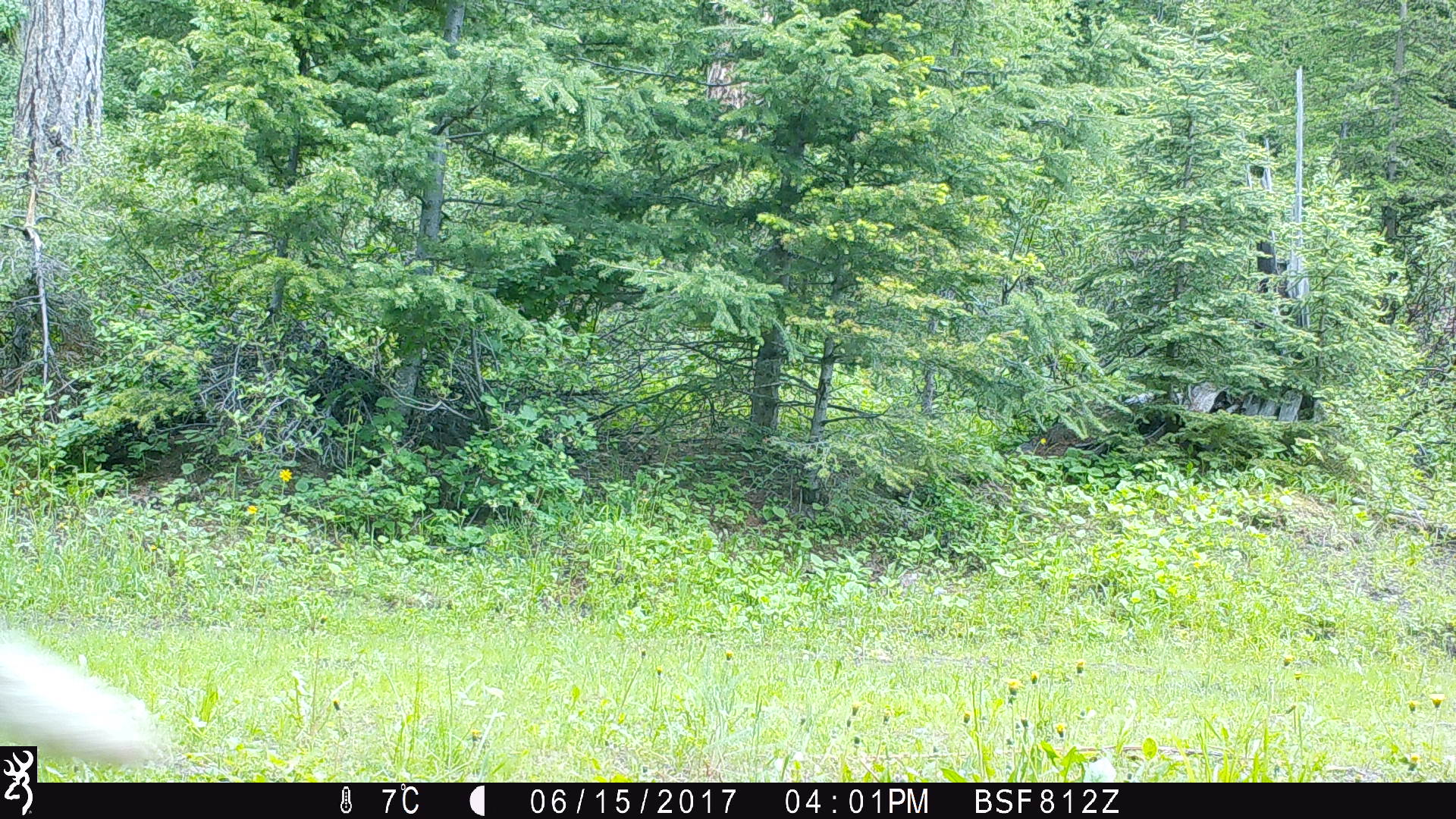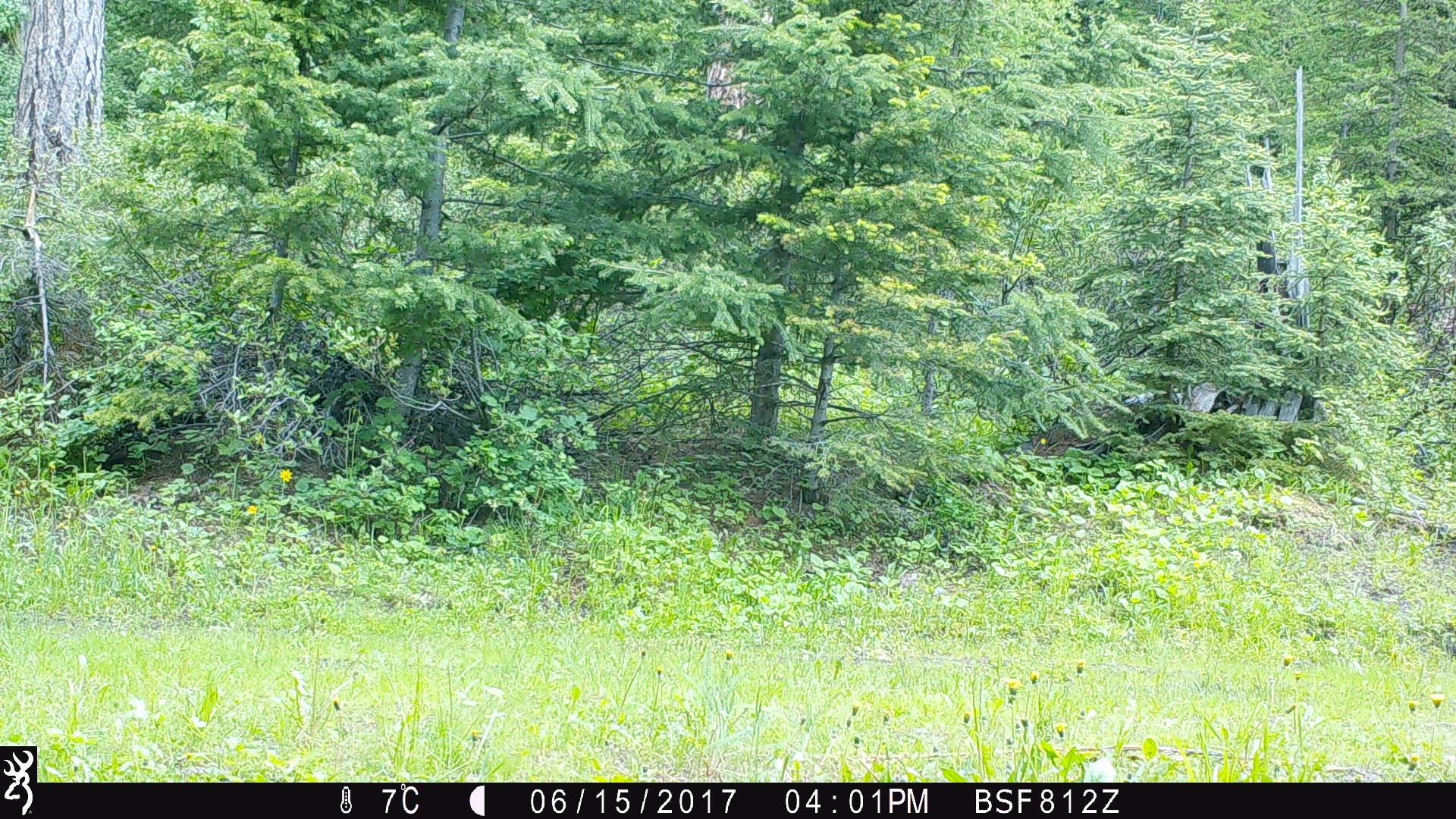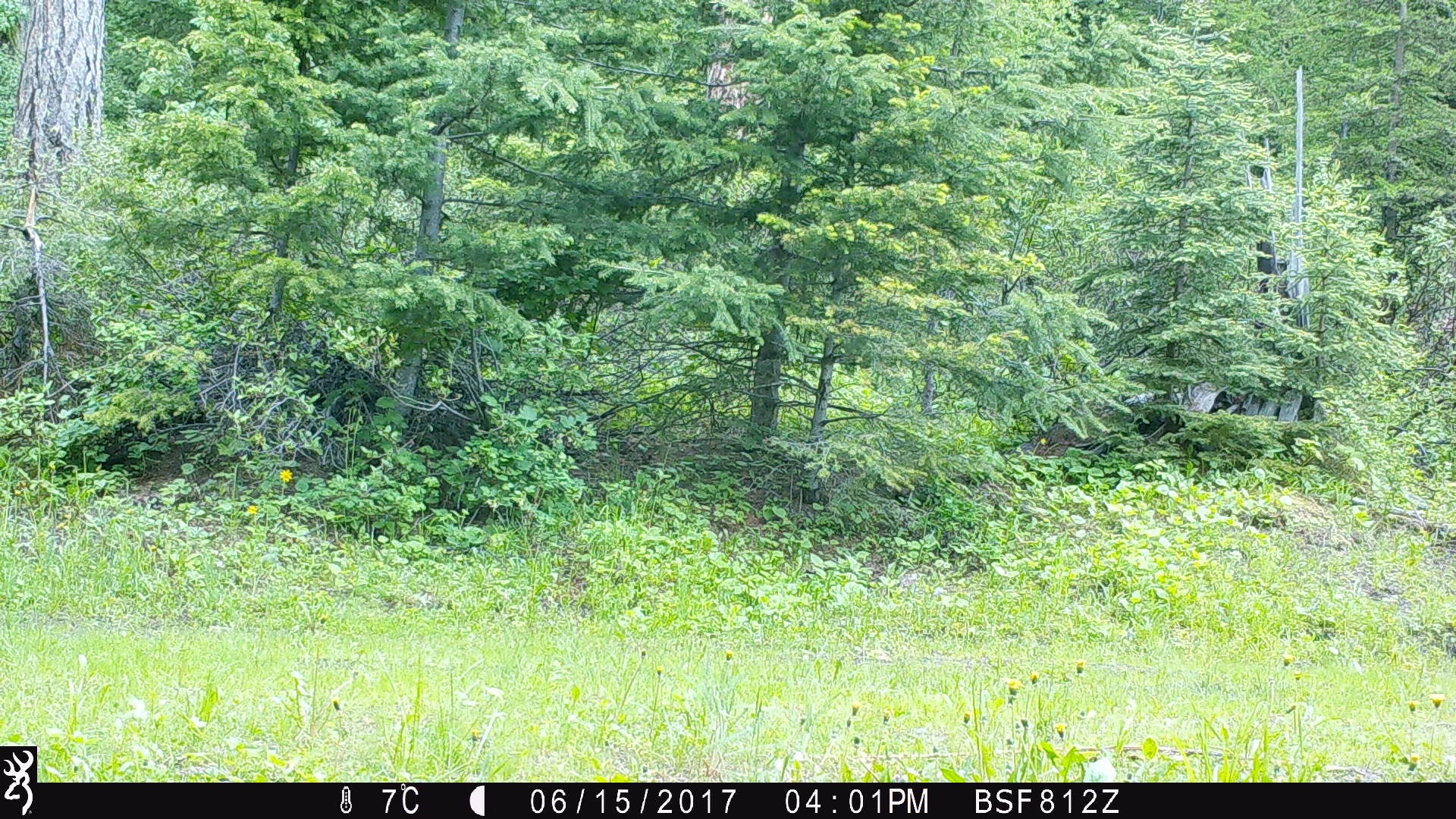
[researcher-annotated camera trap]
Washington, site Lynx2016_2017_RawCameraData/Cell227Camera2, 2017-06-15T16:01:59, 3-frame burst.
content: unidentified animal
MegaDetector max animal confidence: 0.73